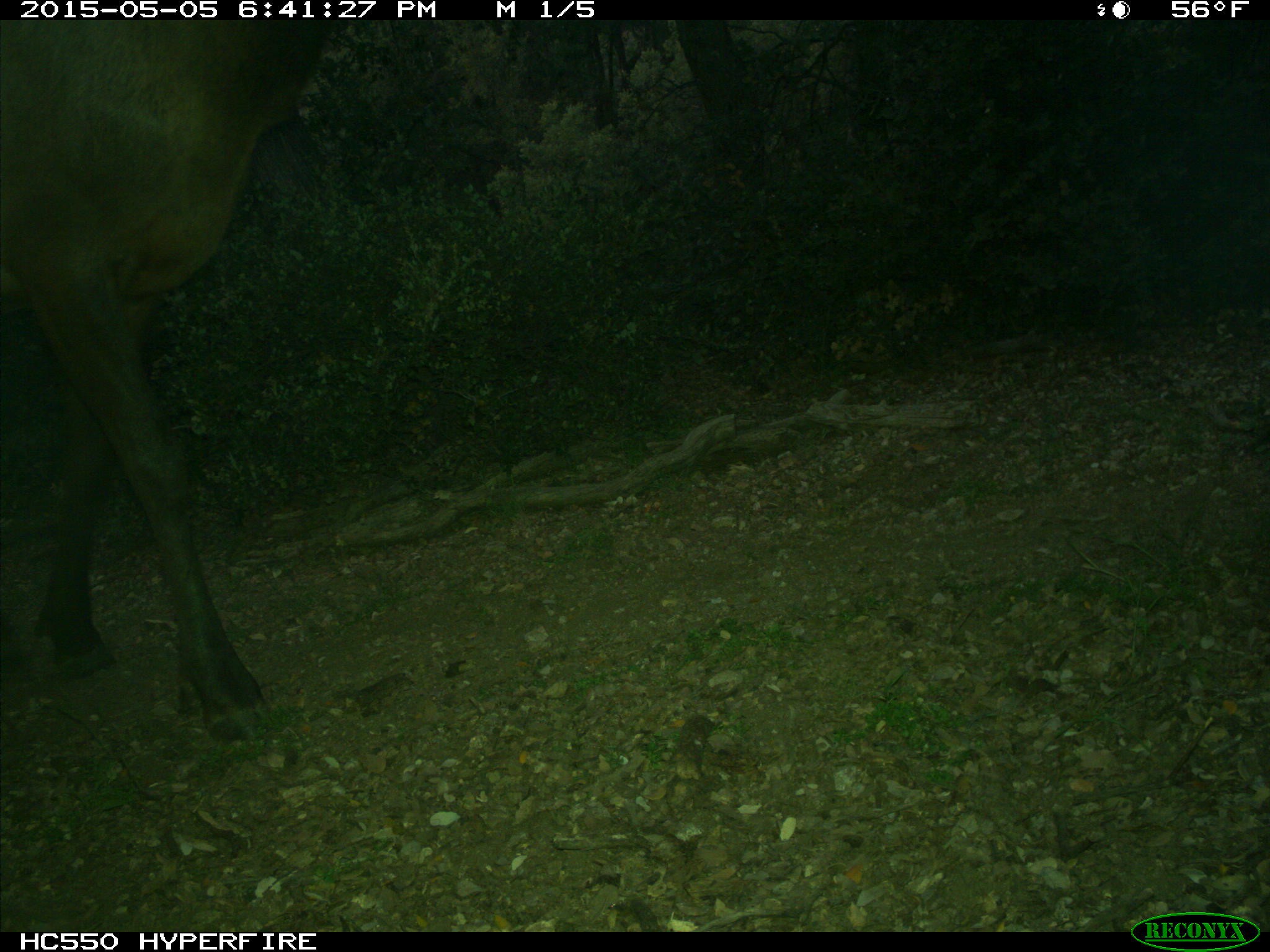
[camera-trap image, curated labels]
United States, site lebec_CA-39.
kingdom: Animalia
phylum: Chordata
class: Mammalia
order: Artiodactyla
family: Cervidae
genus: Cervus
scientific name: Cervus canadensis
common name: elk